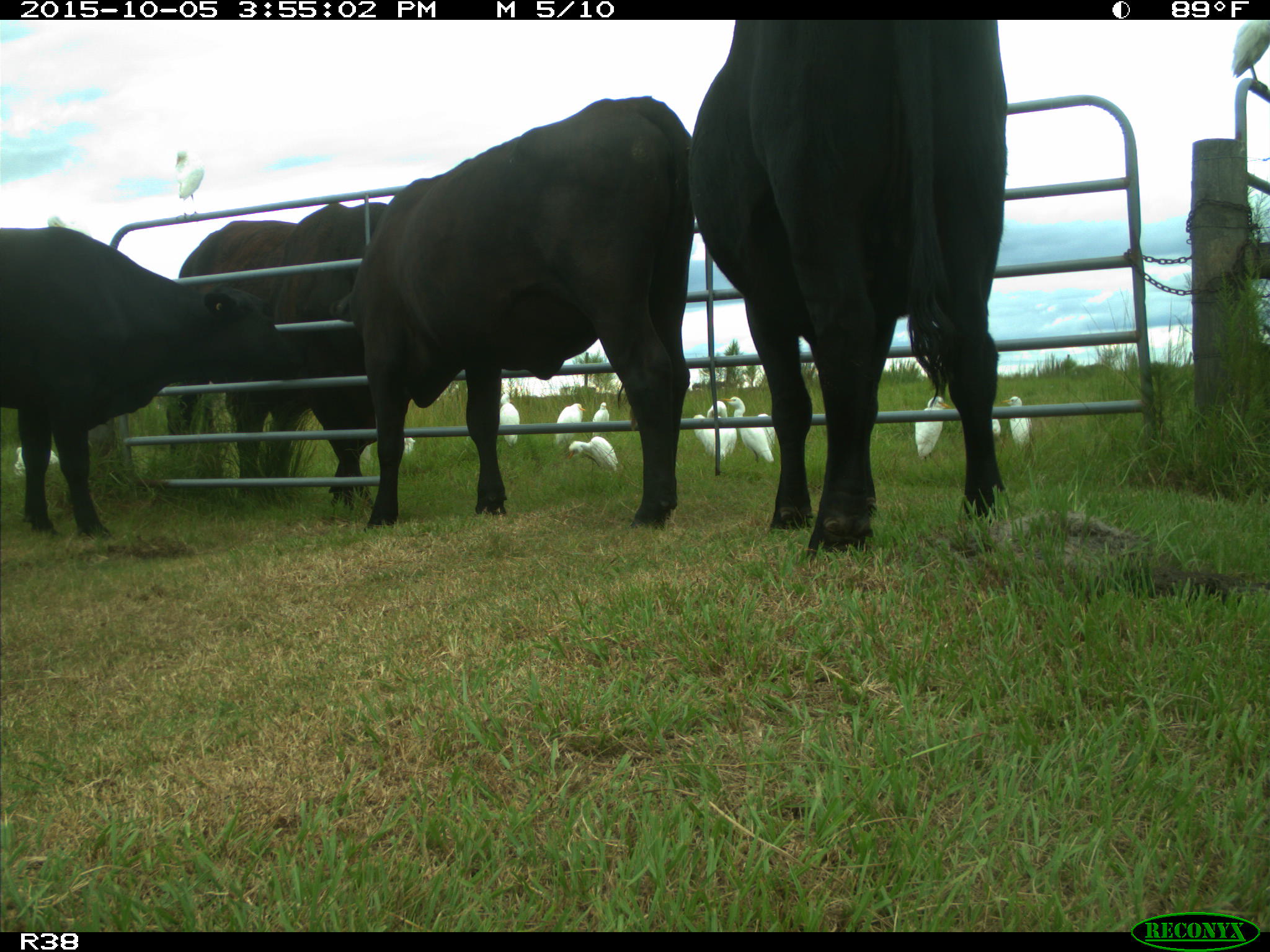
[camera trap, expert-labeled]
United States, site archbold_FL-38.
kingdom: Animalia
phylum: Chordata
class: Mammalia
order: Artiodactyla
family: Bovidae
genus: Bos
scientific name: Bos taurus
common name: domestic cow